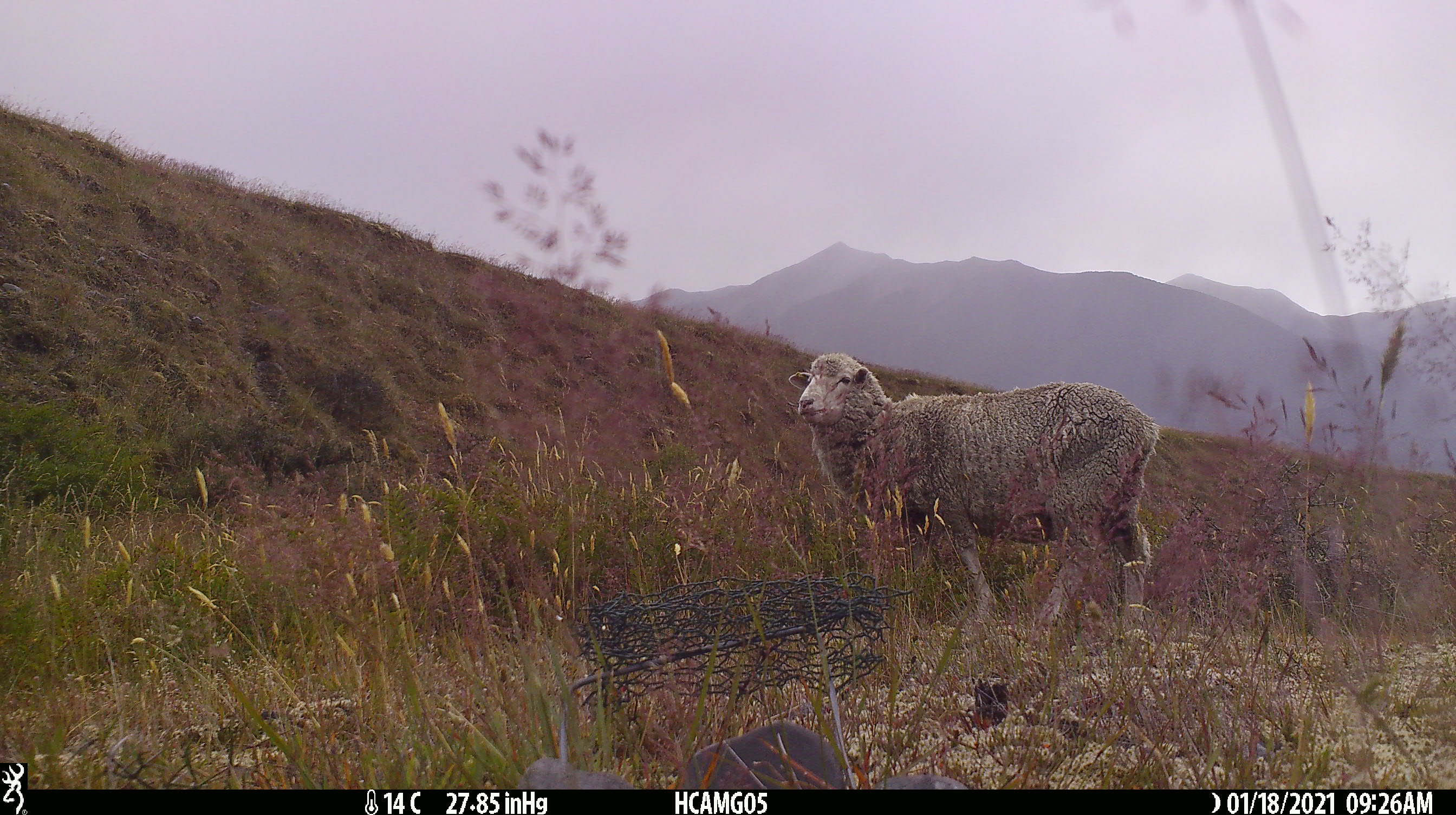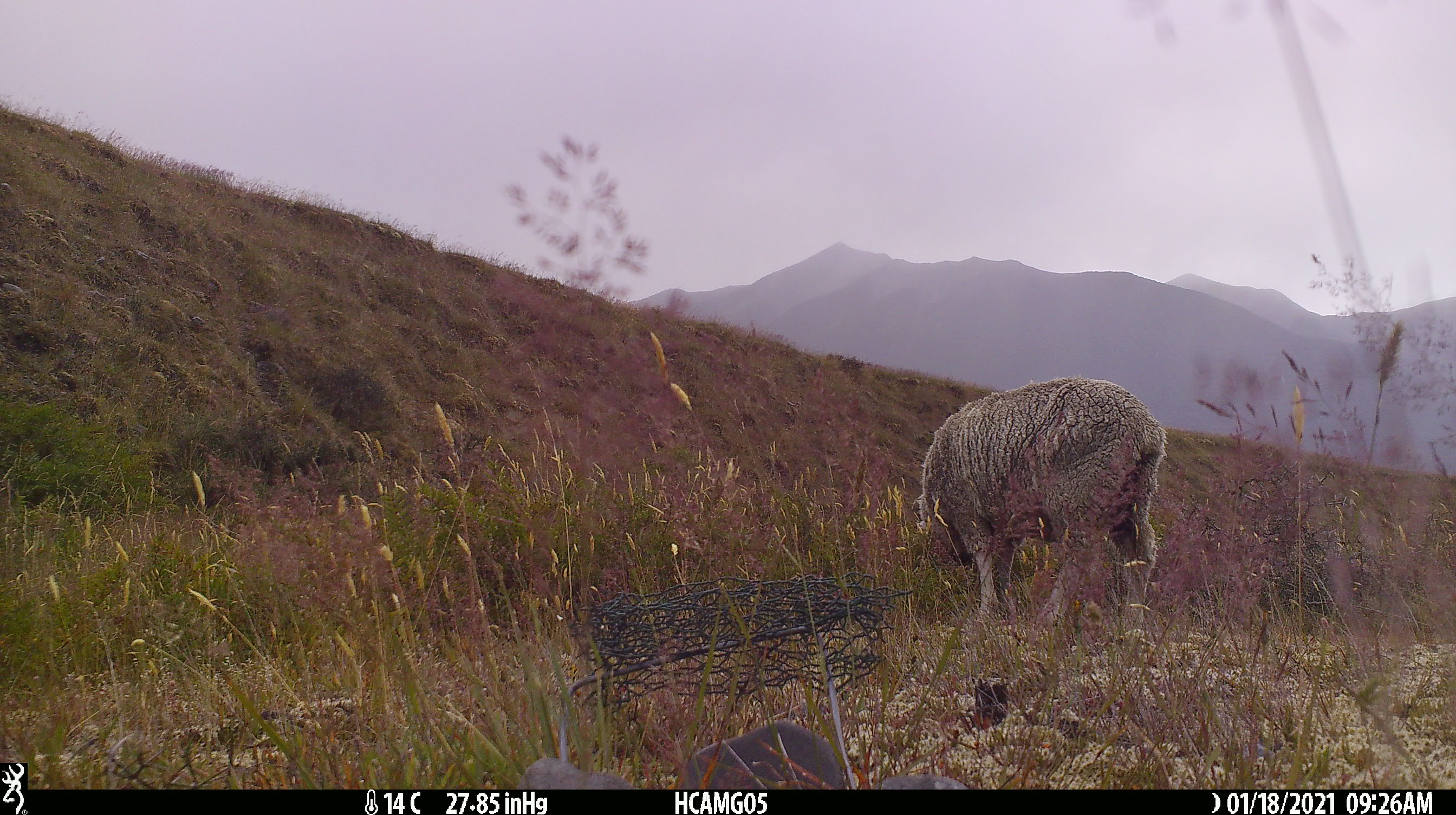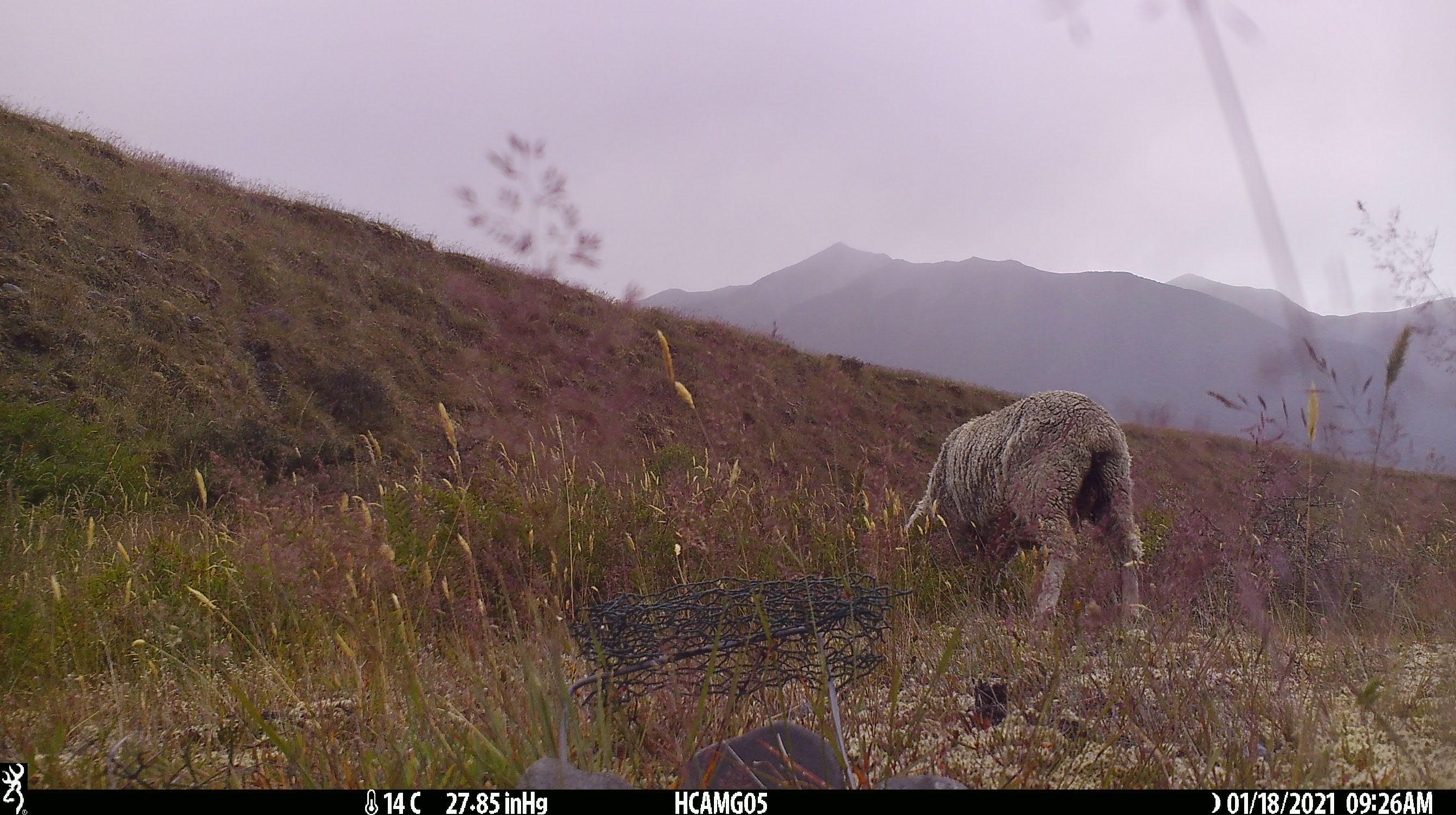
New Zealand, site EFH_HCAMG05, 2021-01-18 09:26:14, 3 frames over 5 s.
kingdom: Animalia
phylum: Chordata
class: Mammalia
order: Artiodactyla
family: Bovidae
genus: Ovis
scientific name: Ovis aries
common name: domestic sheep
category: sheep